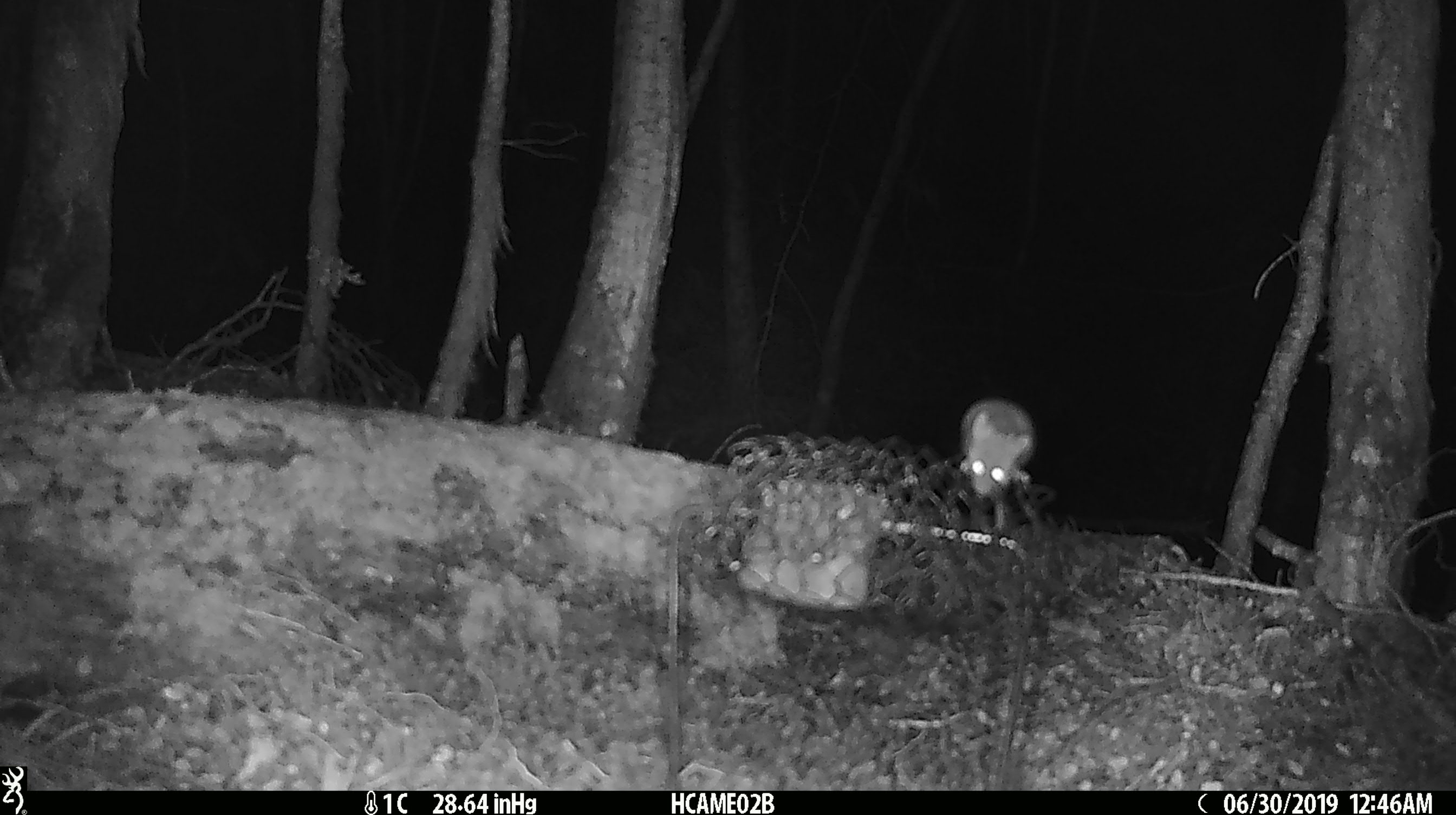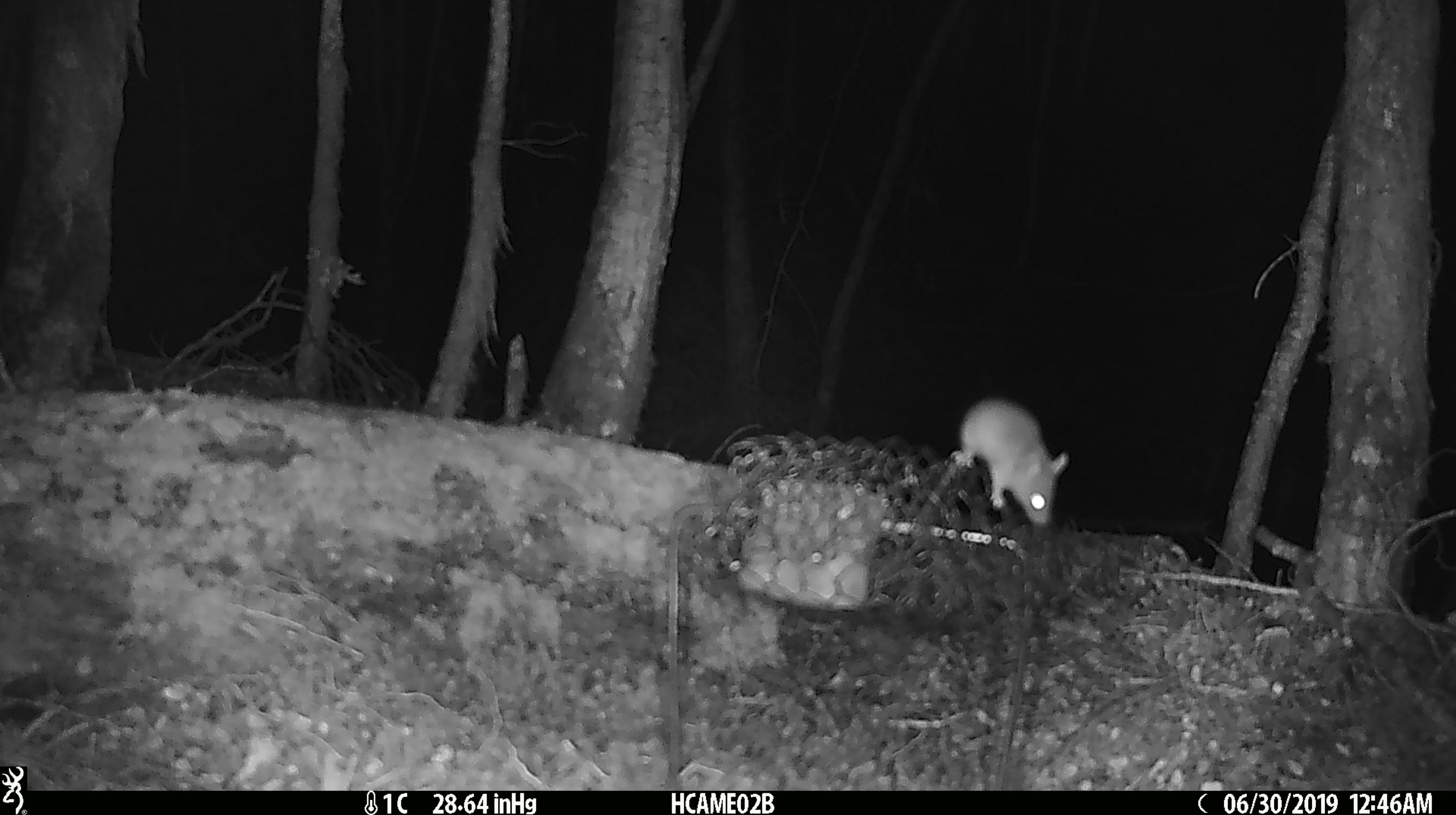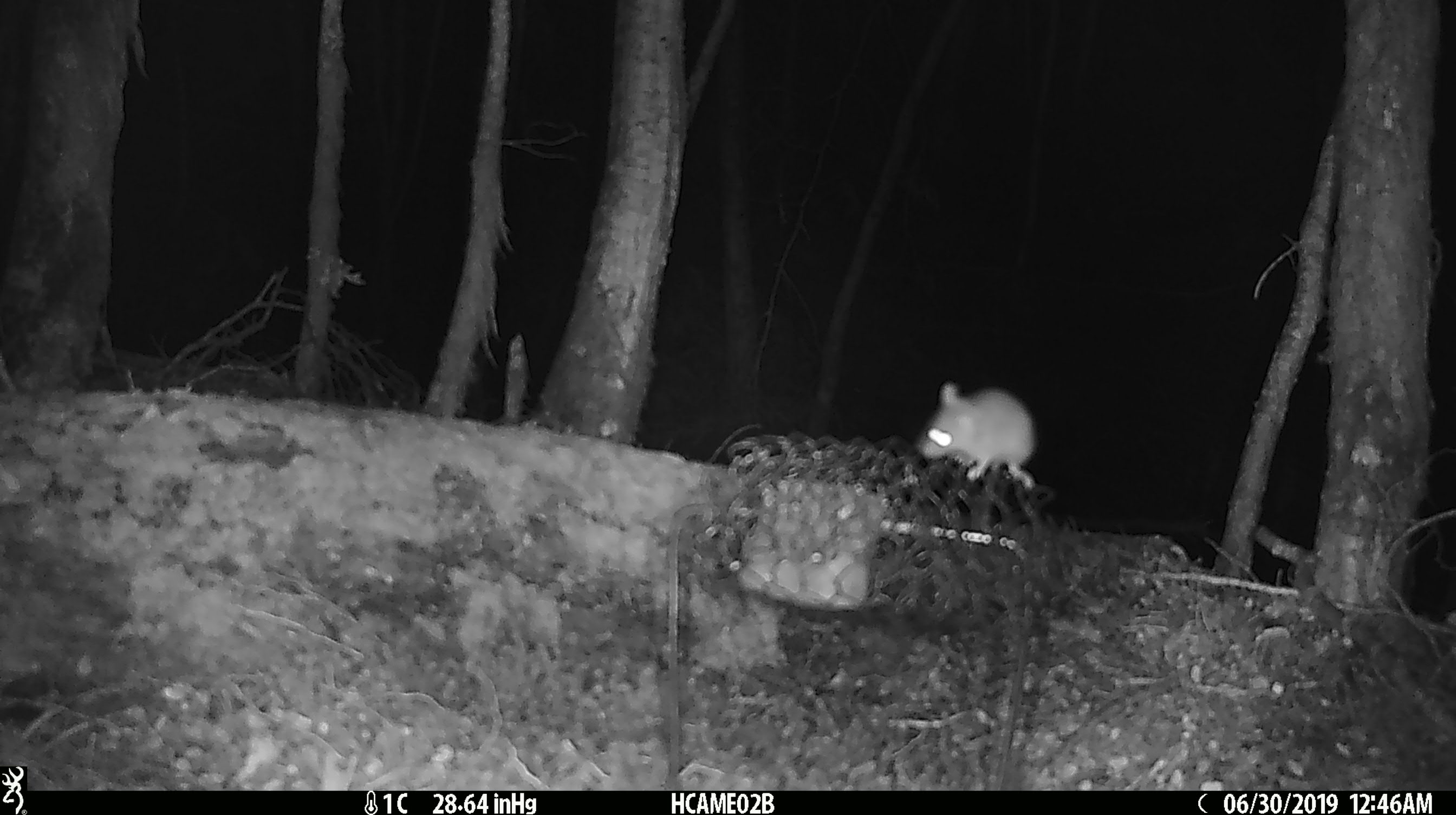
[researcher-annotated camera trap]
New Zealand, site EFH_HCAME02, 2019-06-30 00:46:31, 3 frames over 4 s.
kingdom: Animalia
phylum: Chordata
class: Mammalia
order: Rodentia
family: Muridae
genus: Mus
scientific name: Mus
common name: mouse